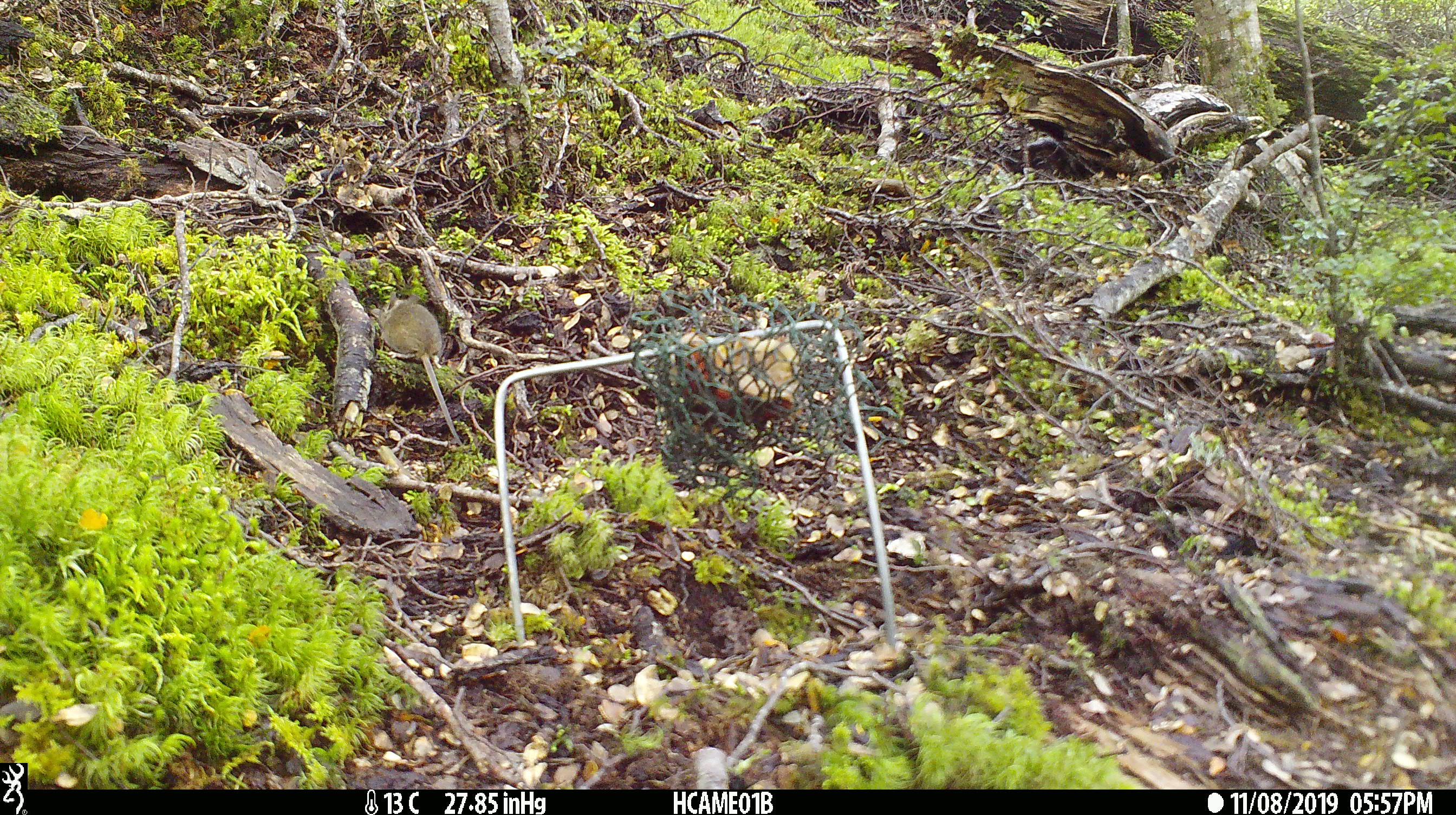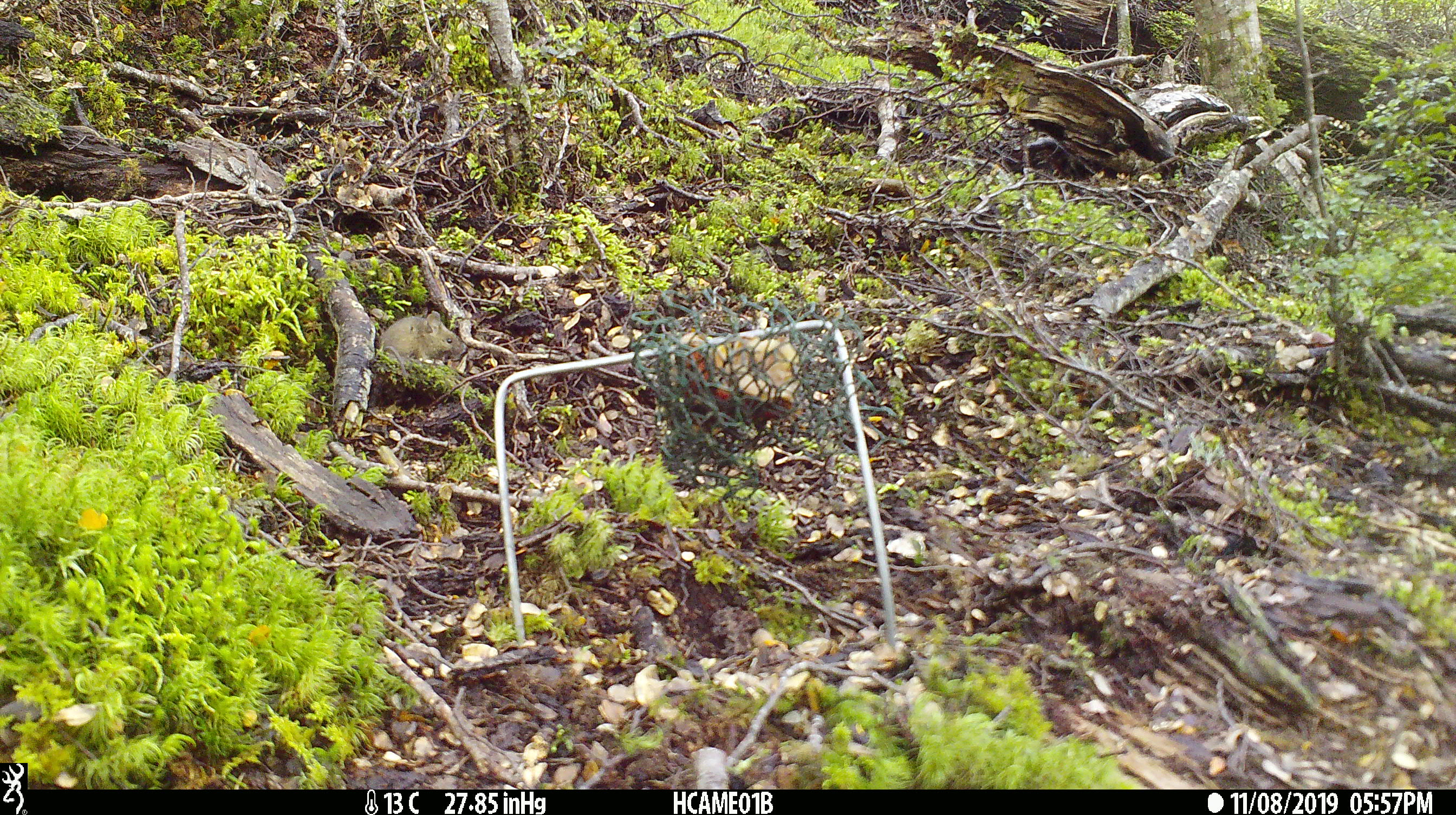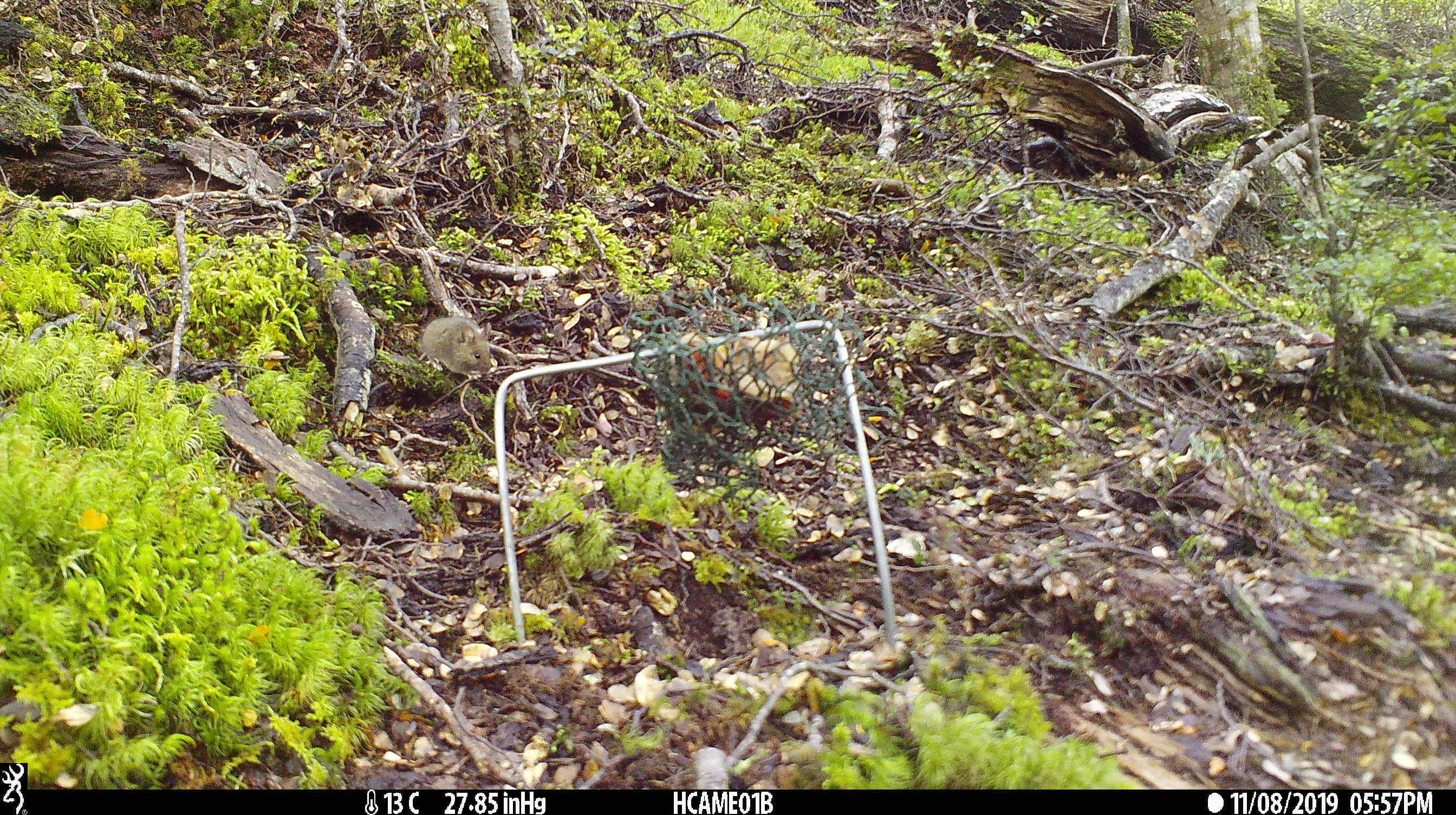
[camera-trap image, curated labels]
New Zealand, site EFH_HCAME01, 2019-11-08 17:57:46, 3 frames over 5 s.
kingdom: Animalia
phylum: Chordata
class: Mammalia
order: Rodentia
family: Muridae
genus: Mus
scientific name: Mus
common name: mouse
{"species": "mouse (Mus)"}